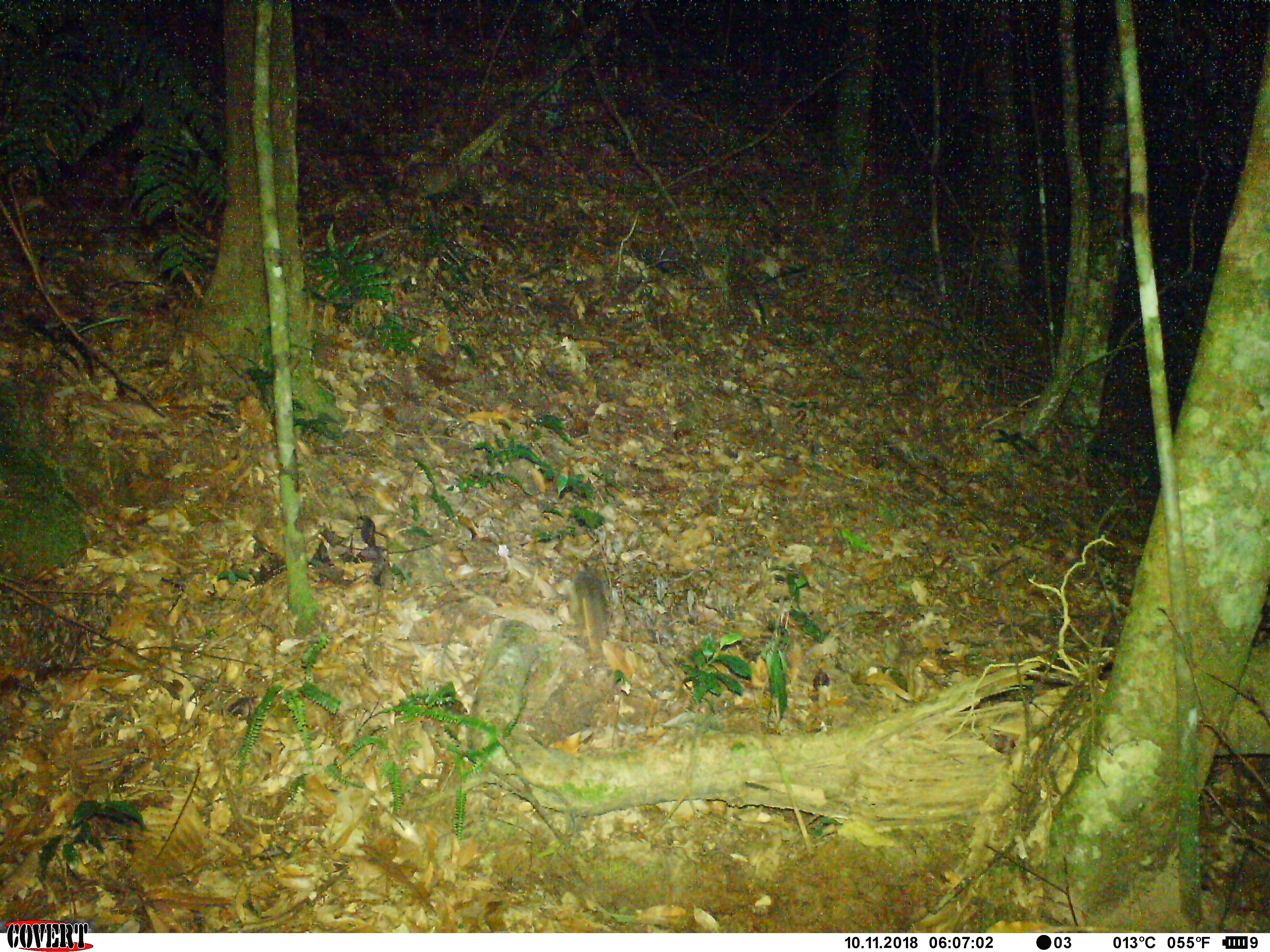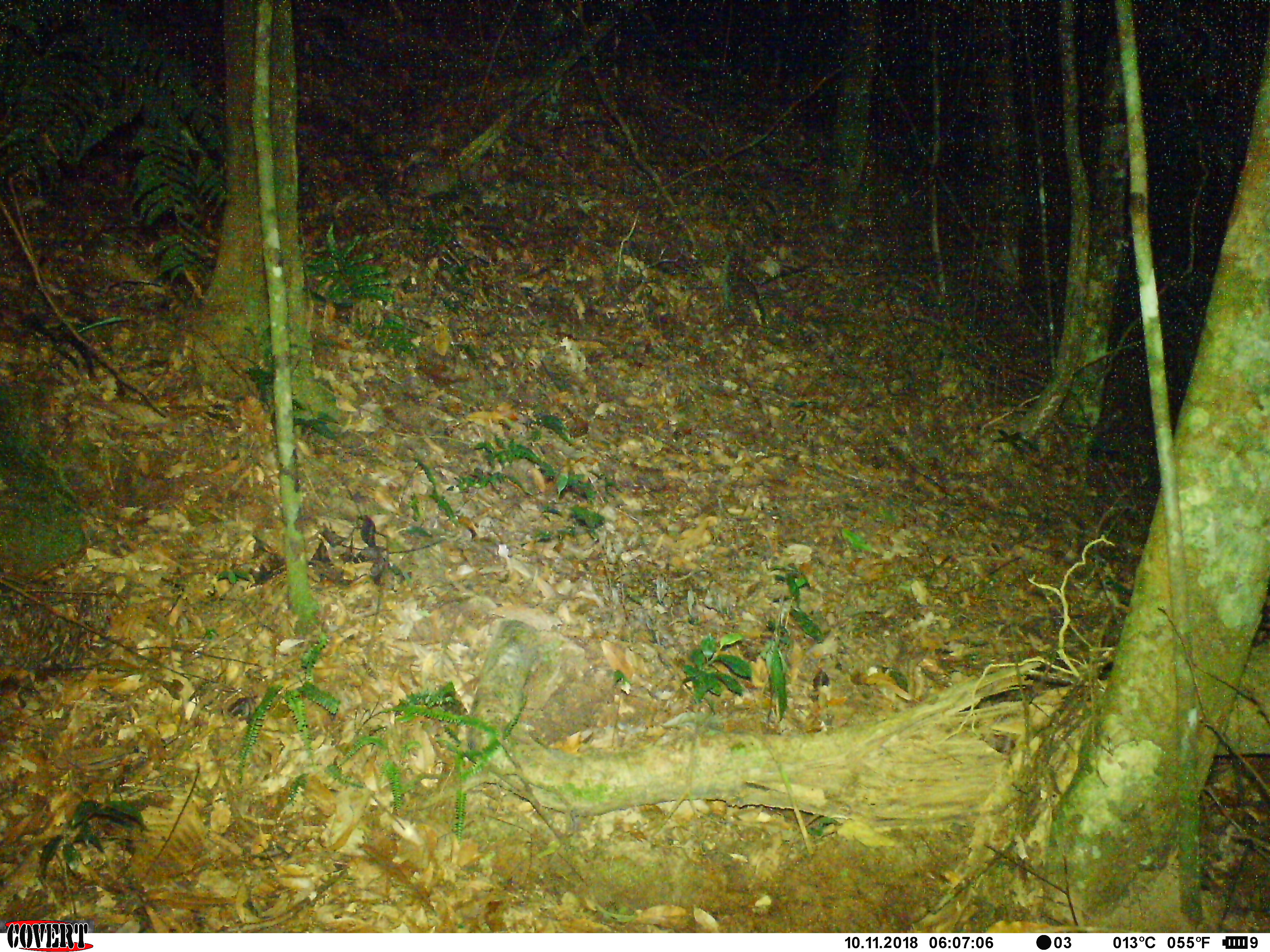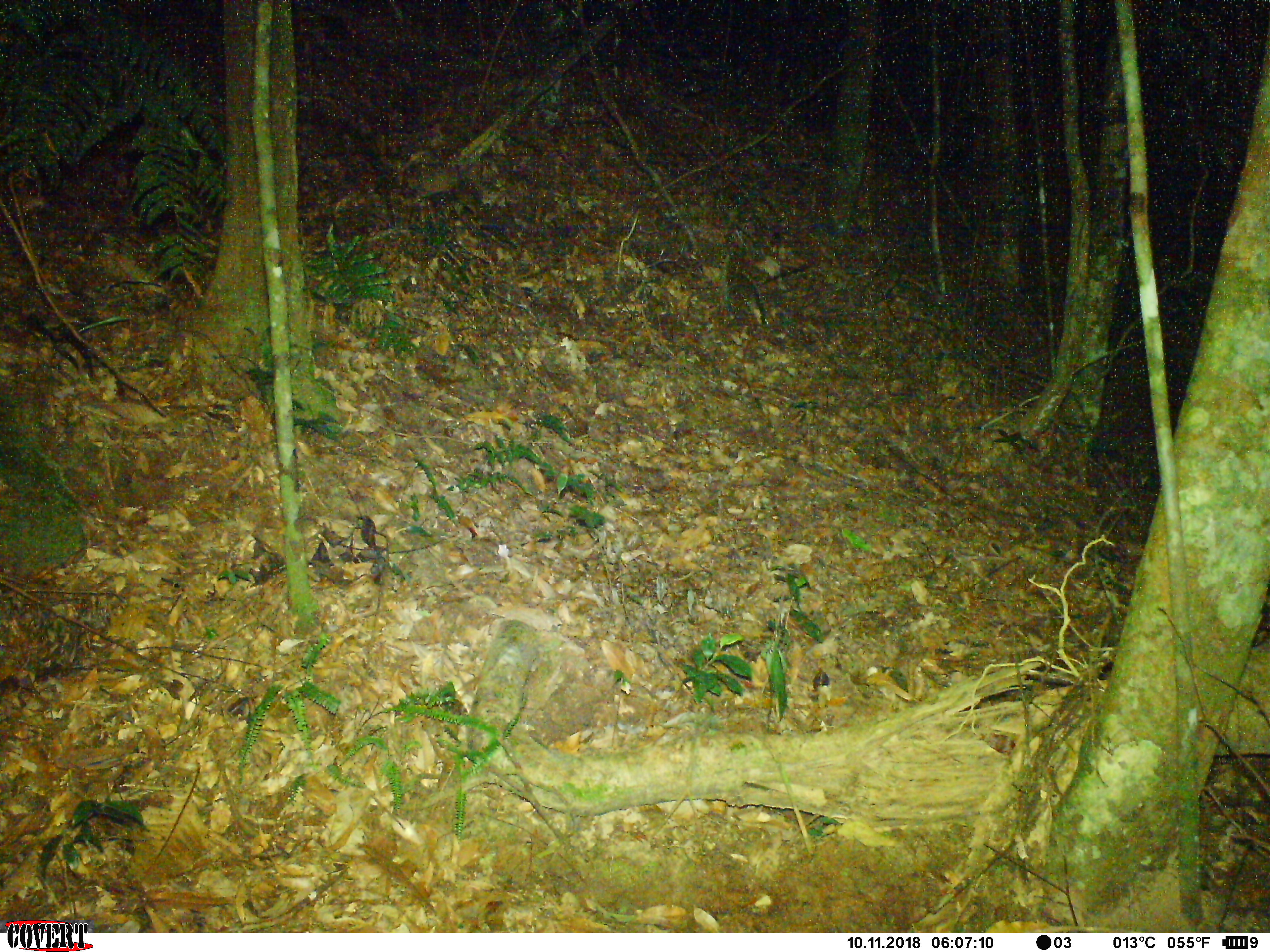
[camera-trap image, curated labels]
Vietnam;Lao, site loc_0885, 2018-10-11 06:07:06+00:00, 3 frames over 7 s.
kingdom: Animalia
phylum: Chordata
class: Mammalia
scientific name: Mammalia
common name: mammal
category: unidentified small mammal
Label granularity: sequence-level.